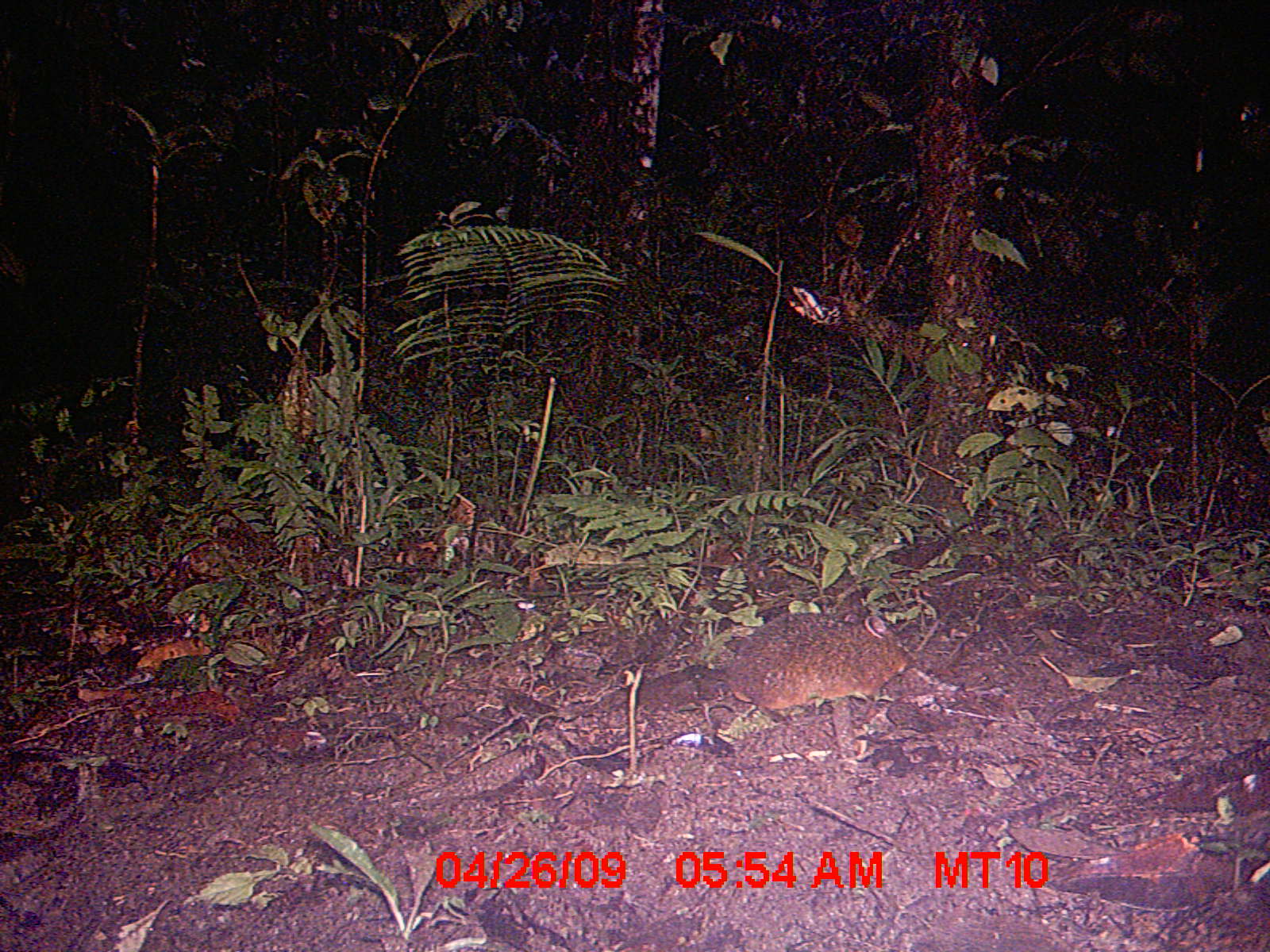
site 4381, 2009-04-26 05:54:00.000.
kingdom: Animalia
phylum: Chordata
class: Mammalia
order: Rodentia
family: Nesomyidae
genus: Nesomys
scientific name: Nesomys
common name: nesomys rodents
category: nesomys sp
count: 1